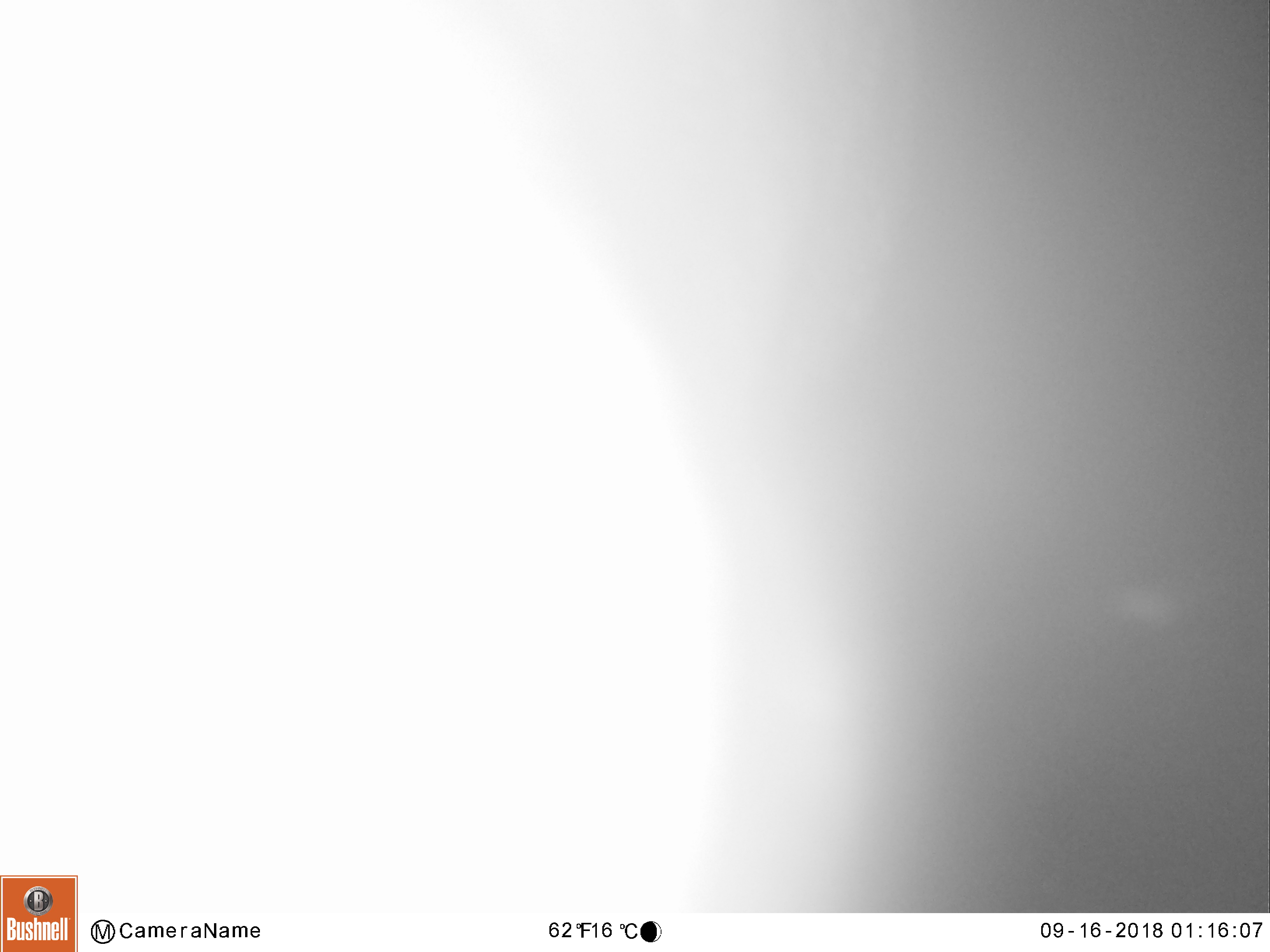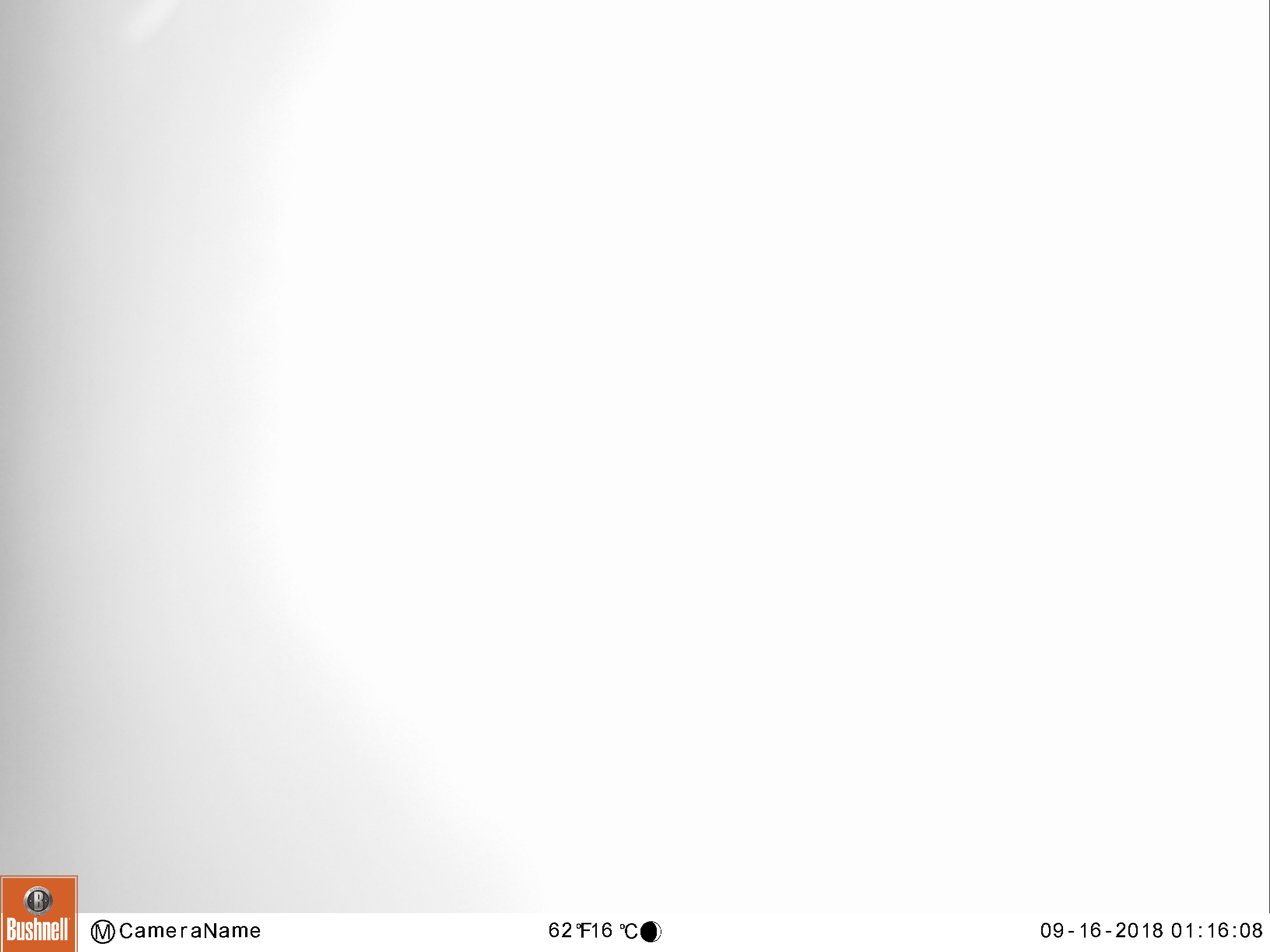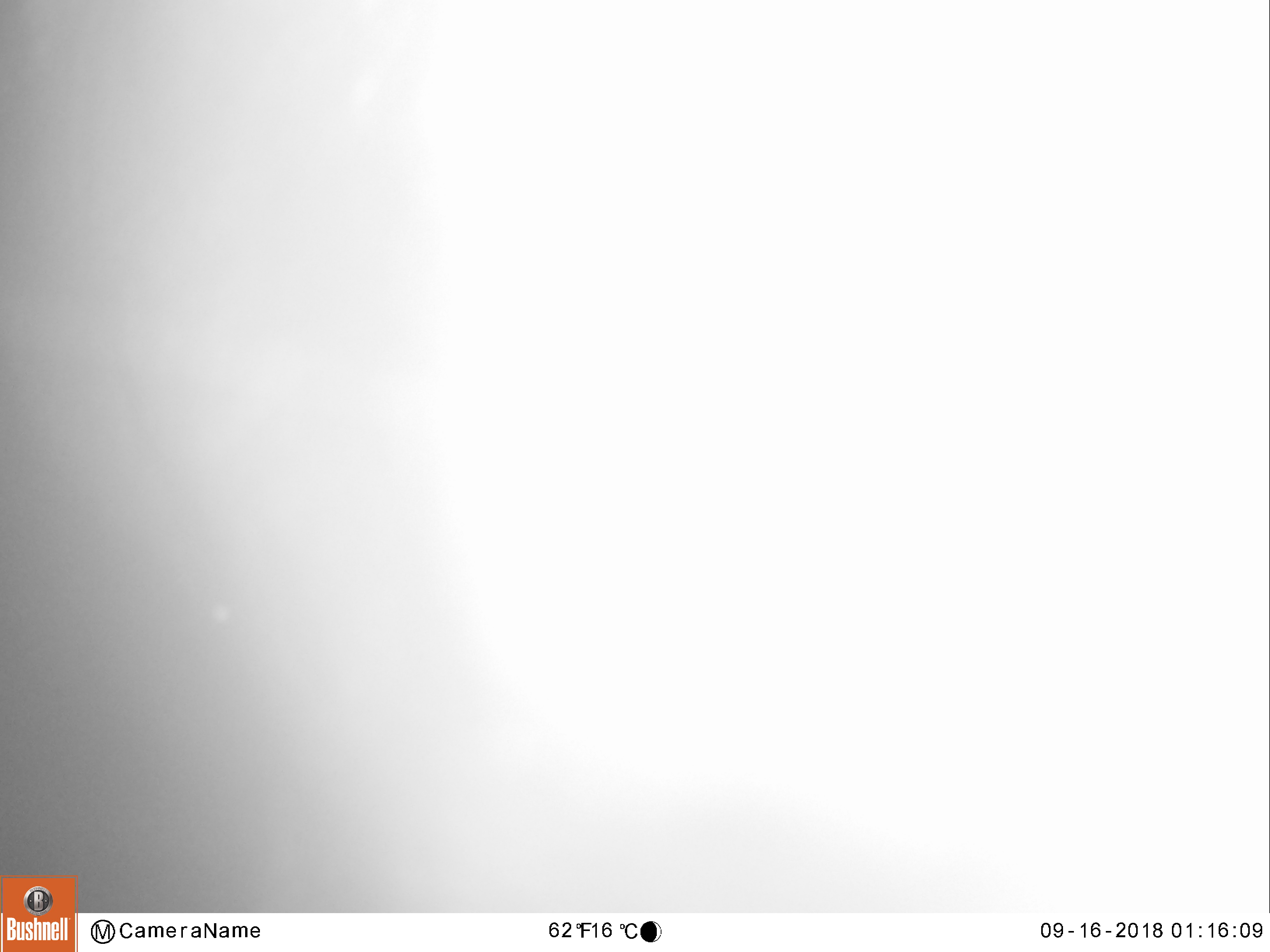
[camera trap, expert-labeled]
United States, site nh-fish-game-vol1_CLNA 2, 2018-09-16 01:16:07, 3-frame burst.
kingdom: Animalia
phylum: Chordata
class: Mammalia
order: Artiodactyla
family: Cervidae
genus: Alces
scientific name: Alces alces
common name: moose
Moose (Alces alces).